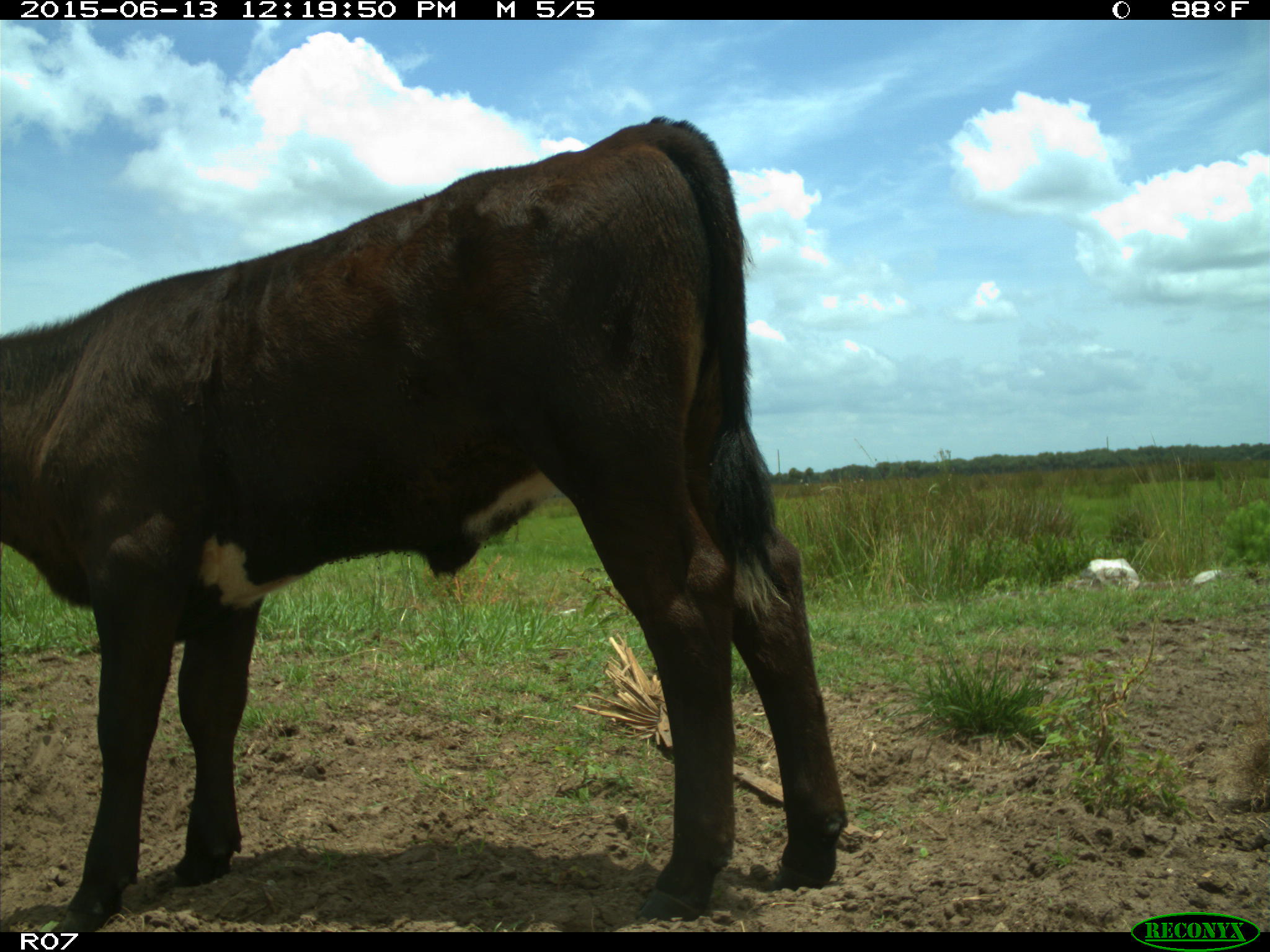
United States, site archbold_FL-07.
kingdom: Animalia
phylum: Chordata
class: Mammalia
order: Artiodactyla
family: Bovidae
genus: Bos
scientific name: Bos taurus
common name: domestic cow